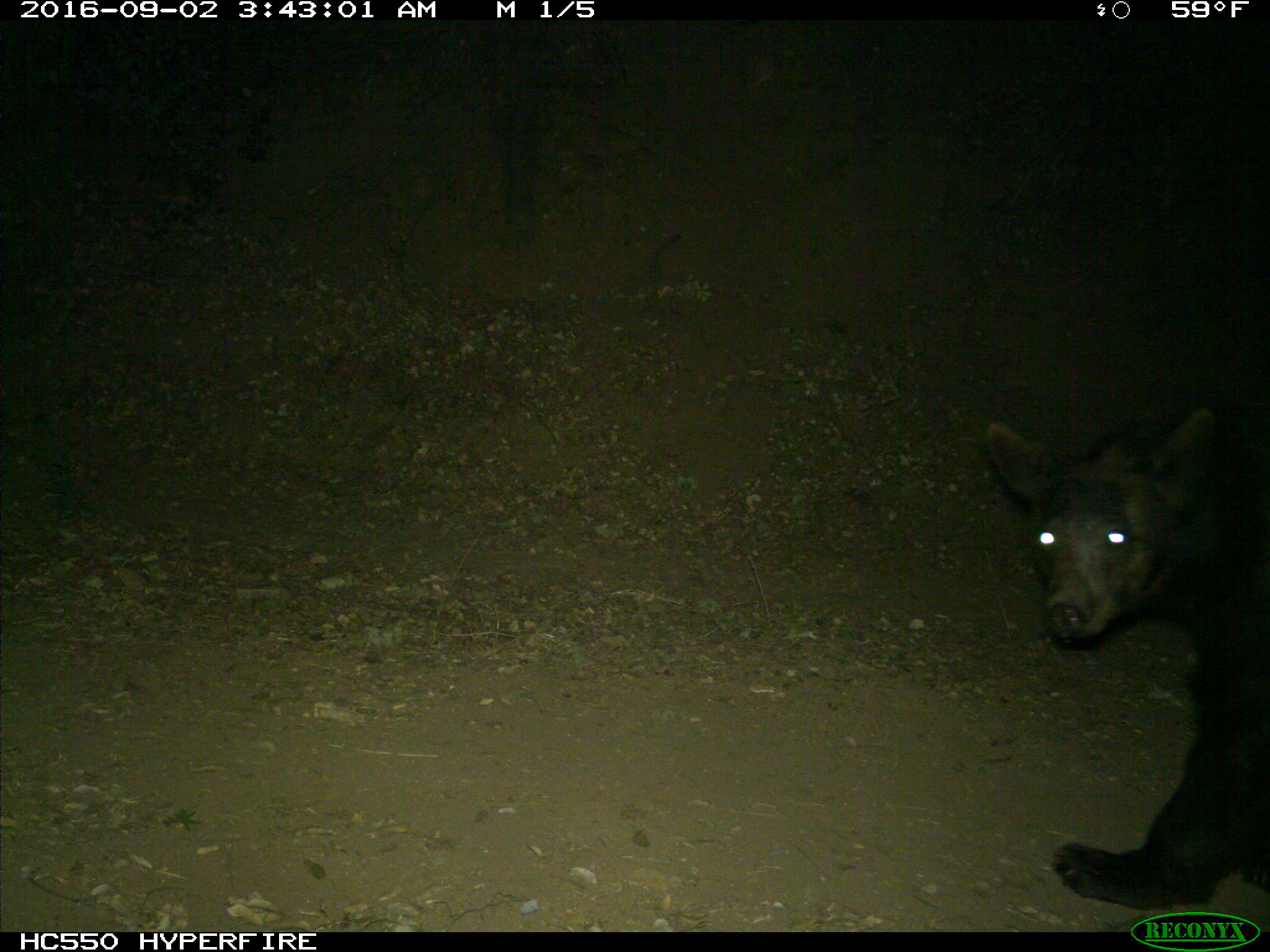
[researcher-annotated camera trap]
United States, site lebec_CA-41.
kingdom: Animalia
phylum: Chordata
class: Mammalia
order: Carnivora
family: Ursidae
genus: Ursus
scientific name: Ursus americanus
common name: american black bear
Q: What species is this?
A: Ursus americanus (american black bear).